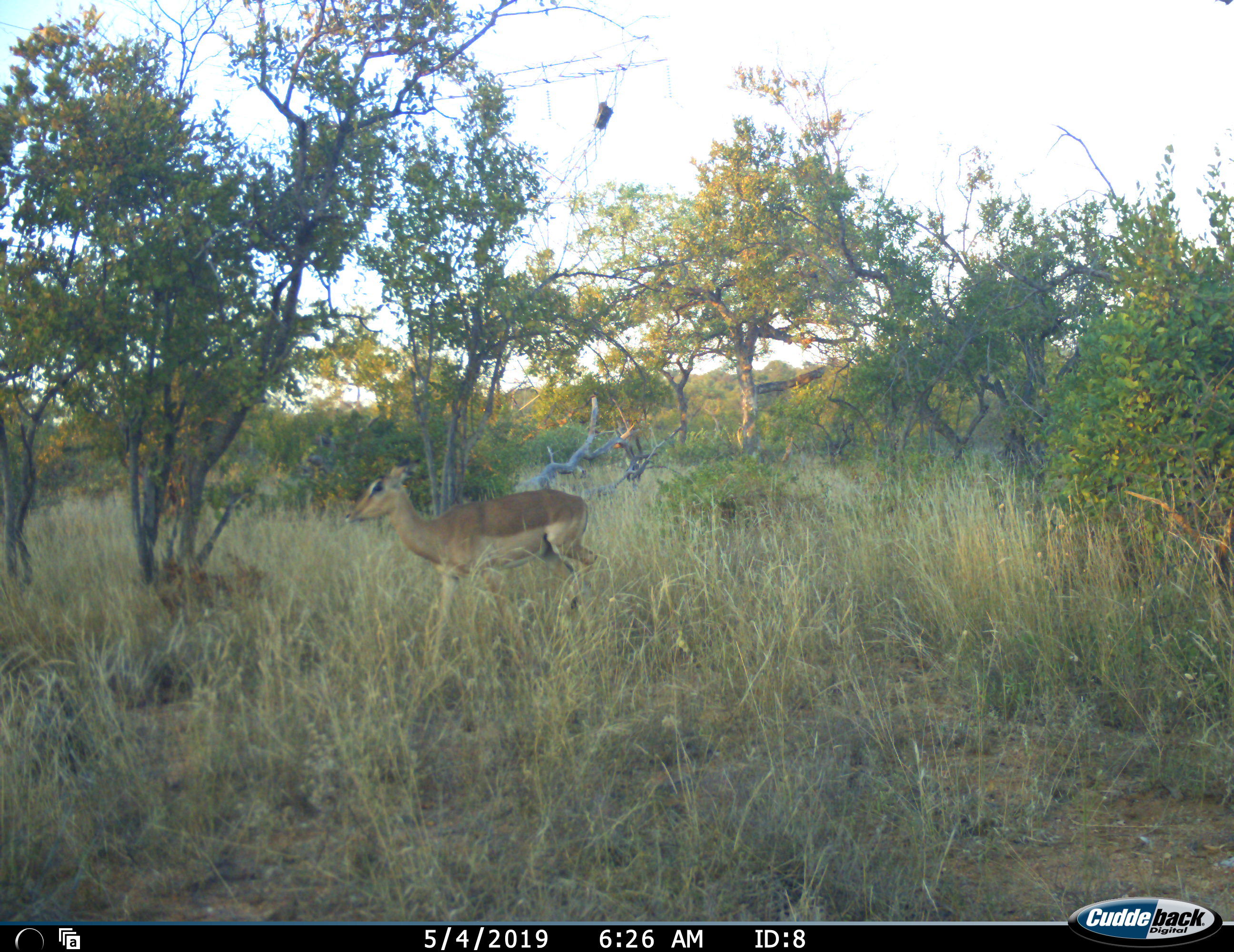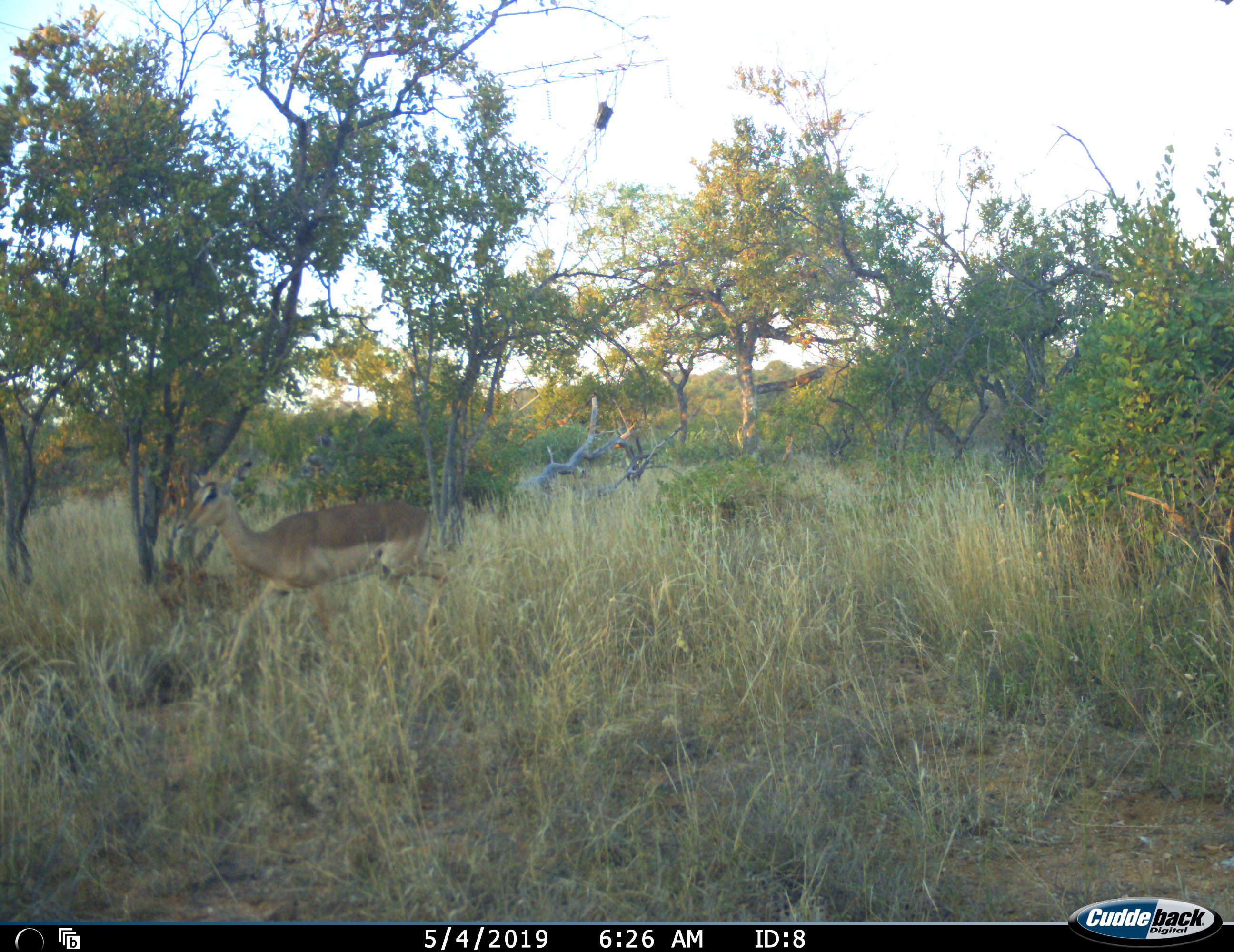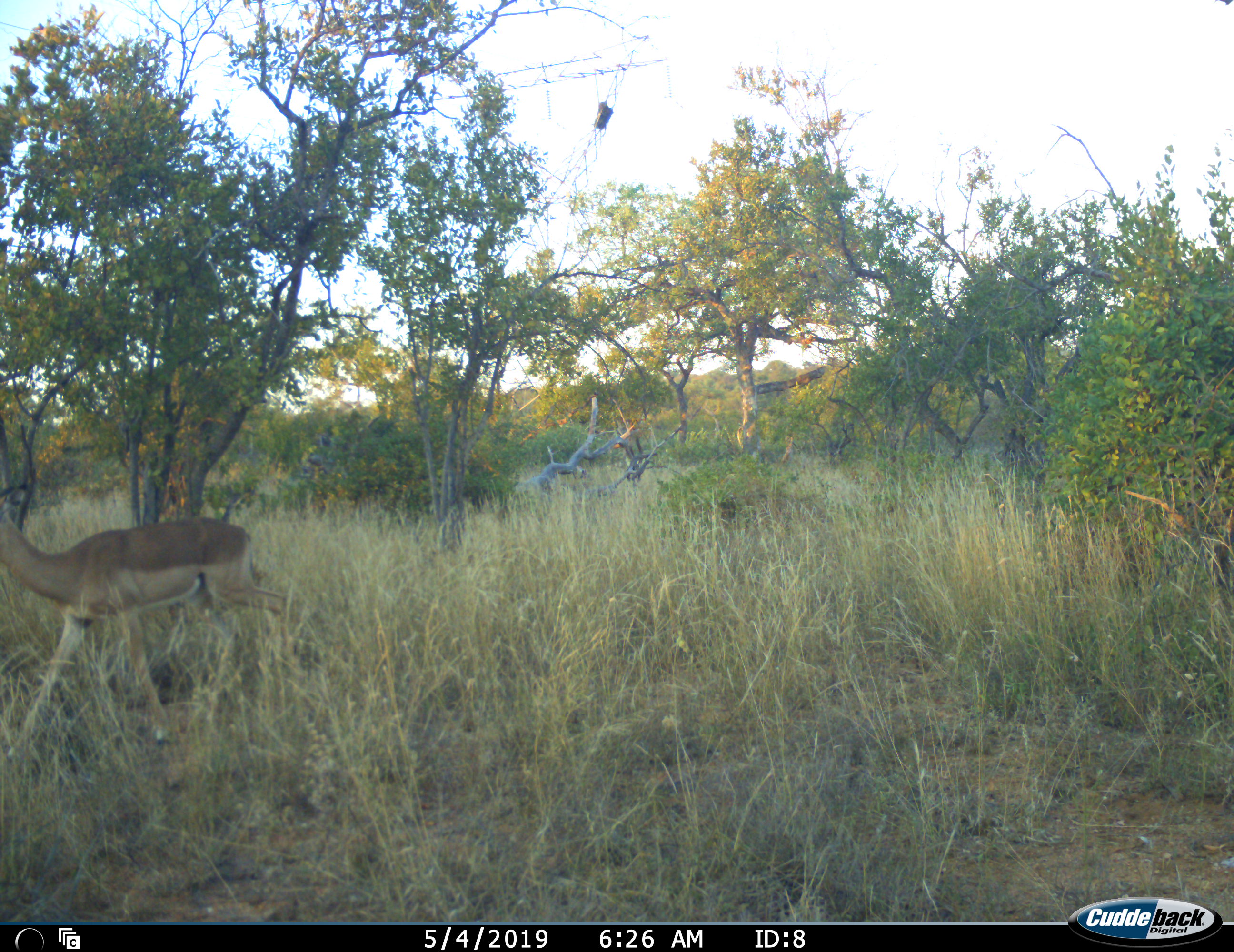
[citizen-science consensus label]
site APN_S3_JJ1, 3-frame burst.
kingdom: Animalia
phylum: Chordata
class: Mammalia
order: Artiodactyla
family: Bovidae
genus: Aepyceros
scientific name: Aepyceros melampus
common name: impala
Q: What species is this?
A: Impala (Aepyceros melampus).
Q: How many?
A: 1.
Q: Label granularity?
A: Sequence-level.